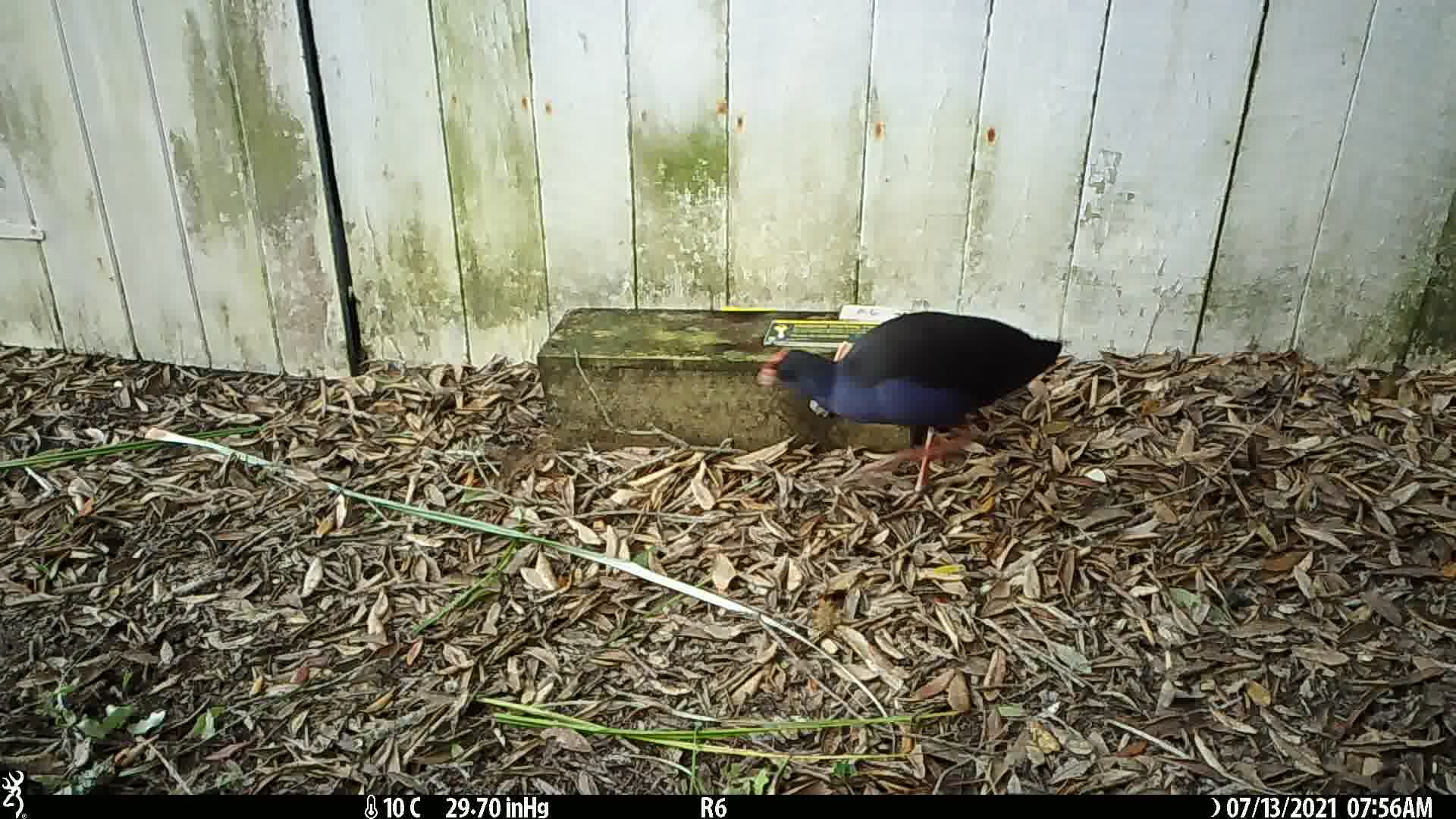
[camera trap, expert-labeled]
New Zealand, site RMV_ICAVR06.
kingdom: Animalia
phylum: Chordata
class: Aves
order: Gruiformes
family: Rallidae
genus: Porphyrio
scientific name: Porphyrio melanotus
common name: australasian swamphen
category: pukeko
Pukeko (australasian swamphen) (Porphyrio melanotus).